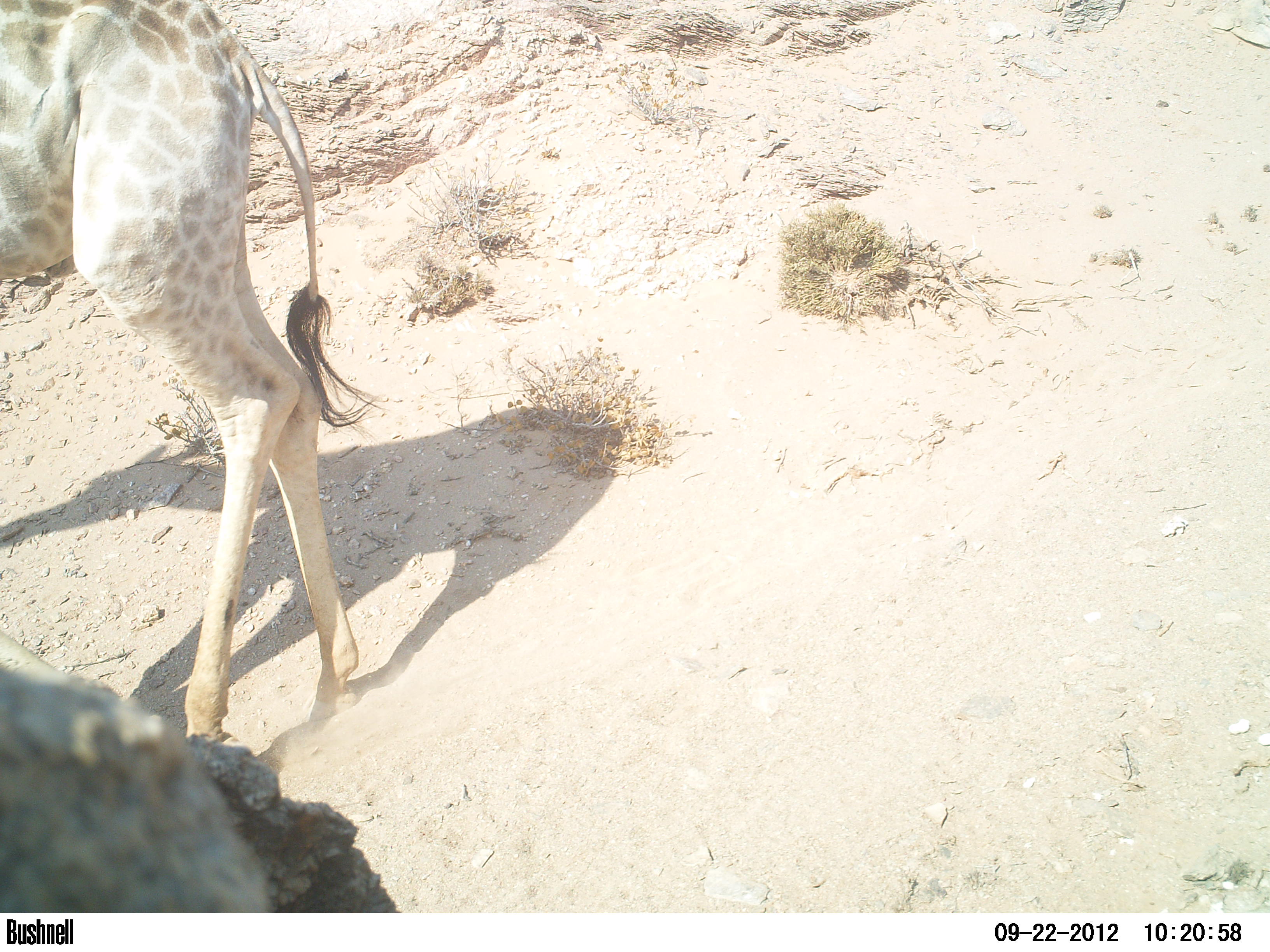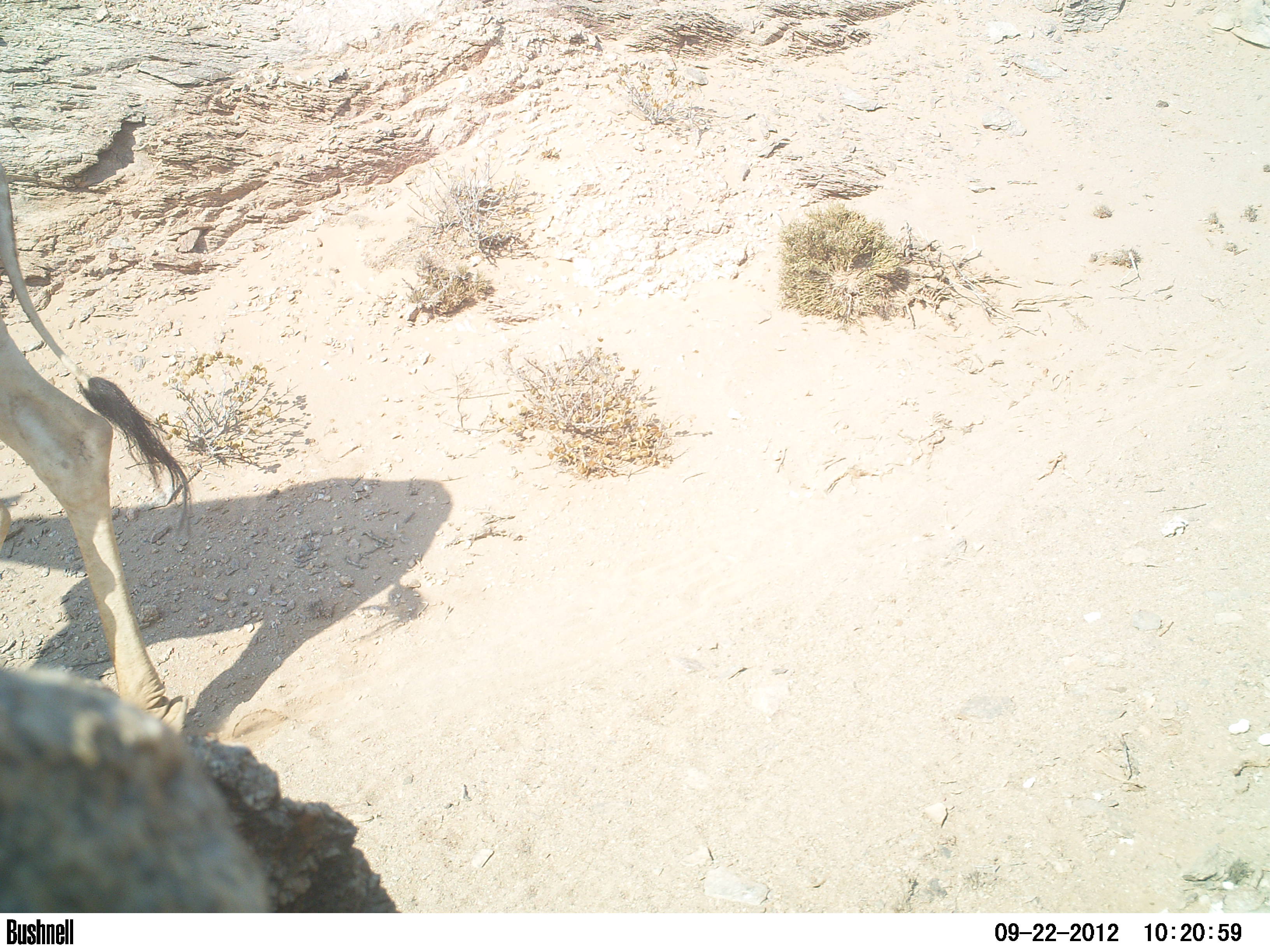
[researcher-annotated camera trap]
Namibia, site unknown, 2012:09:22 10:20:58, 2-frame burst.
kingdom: Animalia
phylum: Chordata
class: Mammalia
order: Artiodactyla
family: Giraffidae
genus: Giraffa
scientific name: Giraffa camelopardalis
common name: giraffe